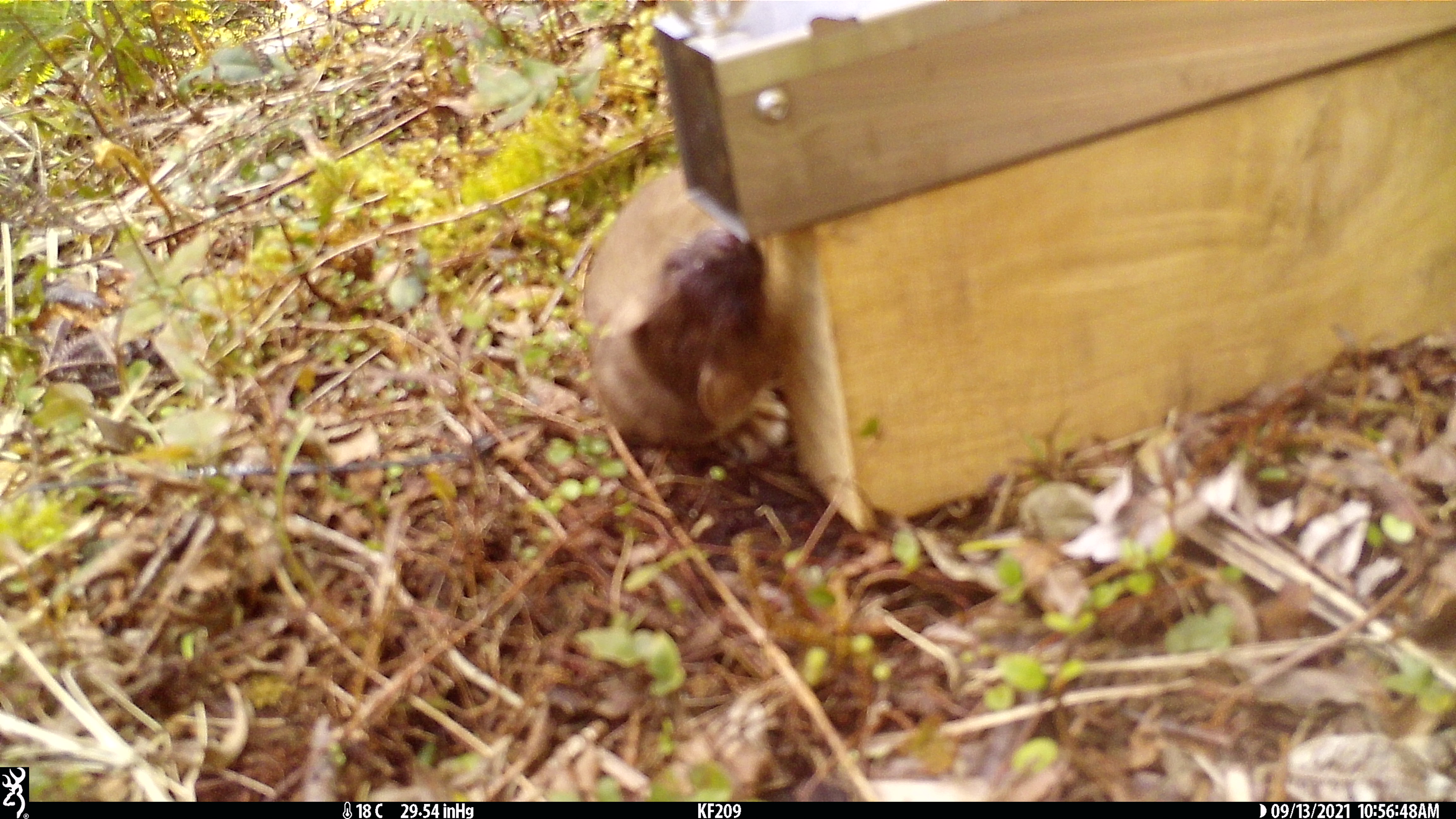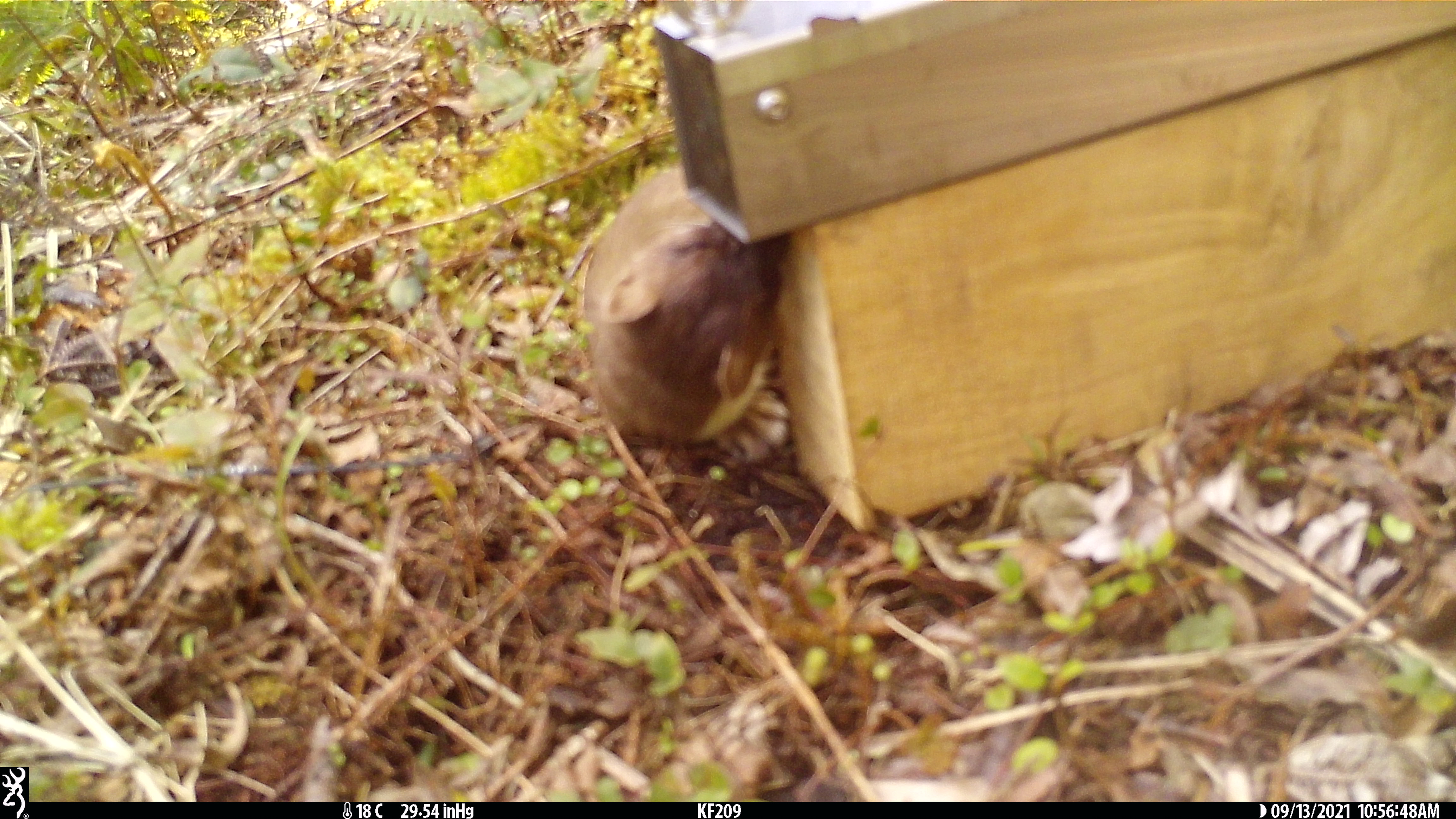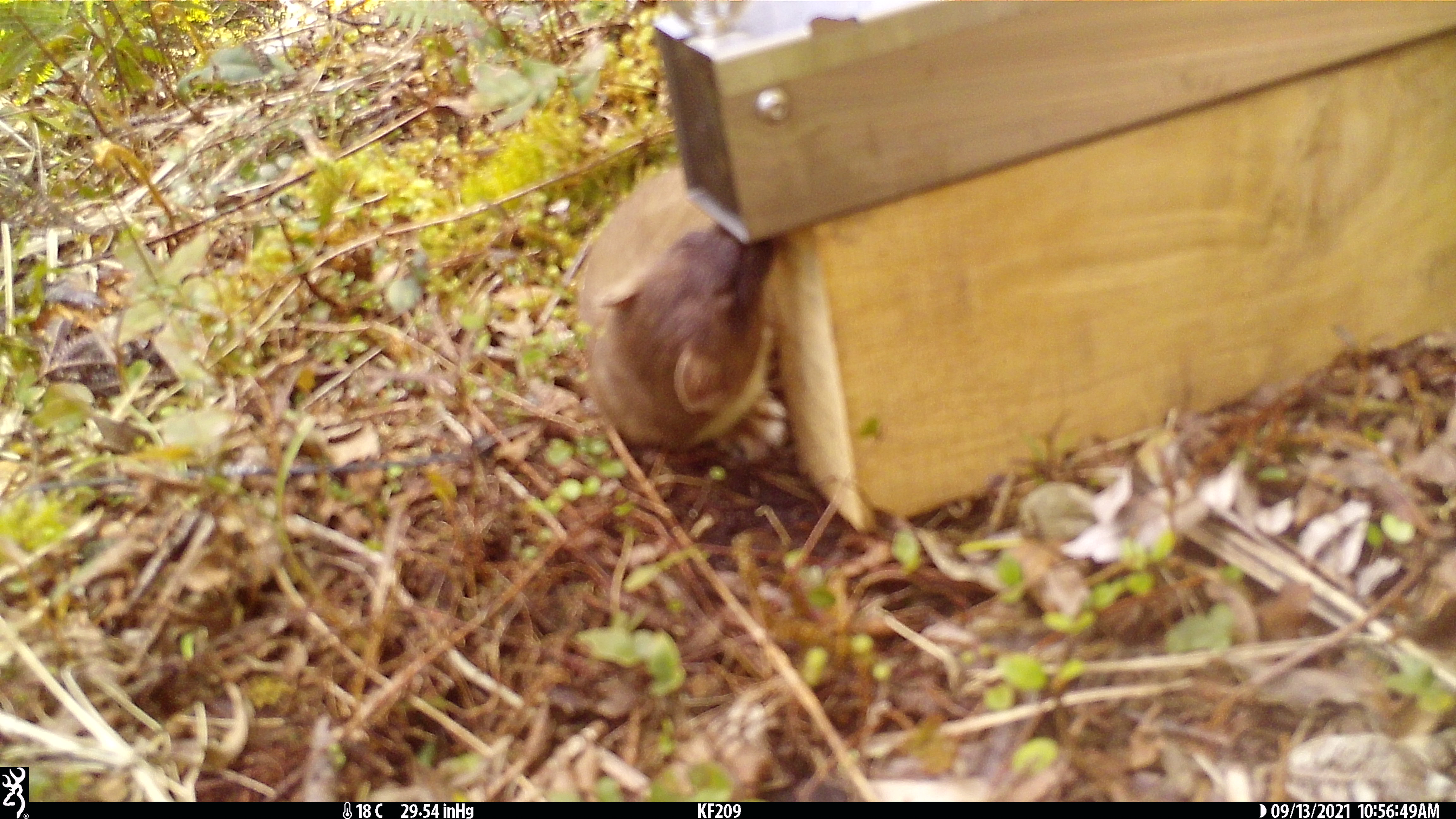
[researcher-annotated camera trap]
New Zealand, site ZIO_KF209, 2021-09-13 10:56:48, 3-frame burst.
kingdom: Animalia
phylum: Chordata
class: Mammalia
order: Carnivora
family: Mustelidae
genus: Mustela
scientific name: Mustela erminea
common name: stoat